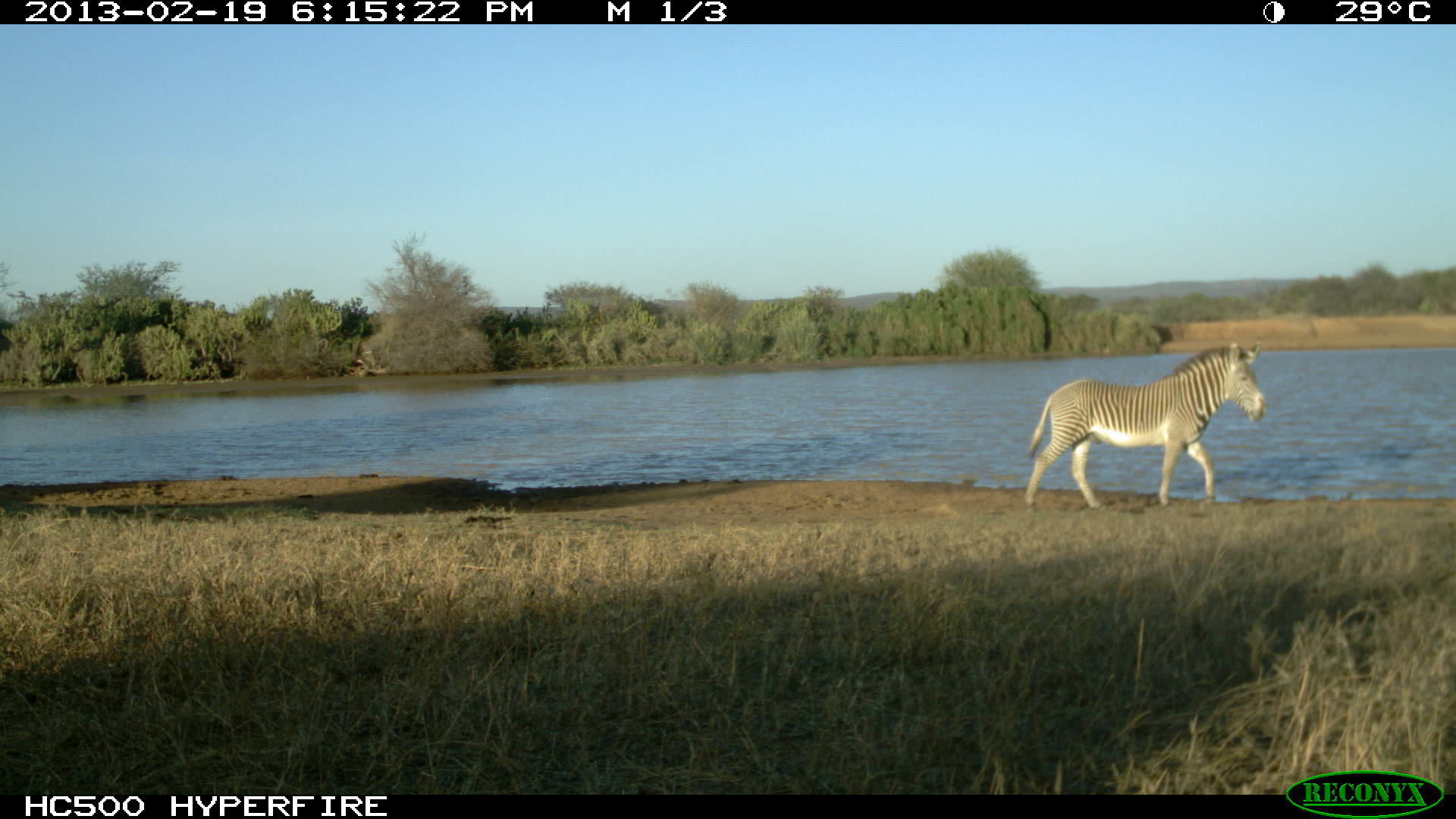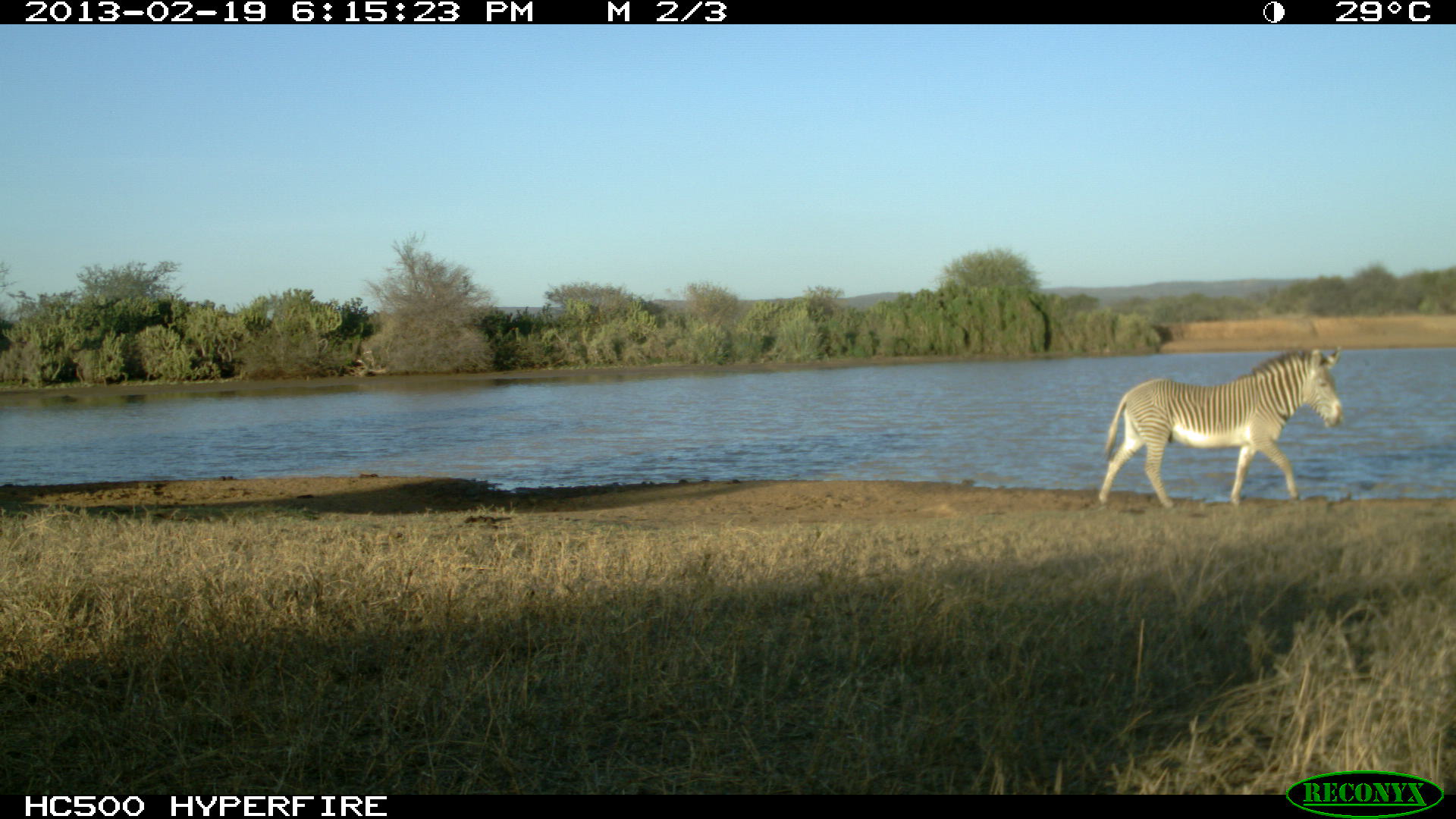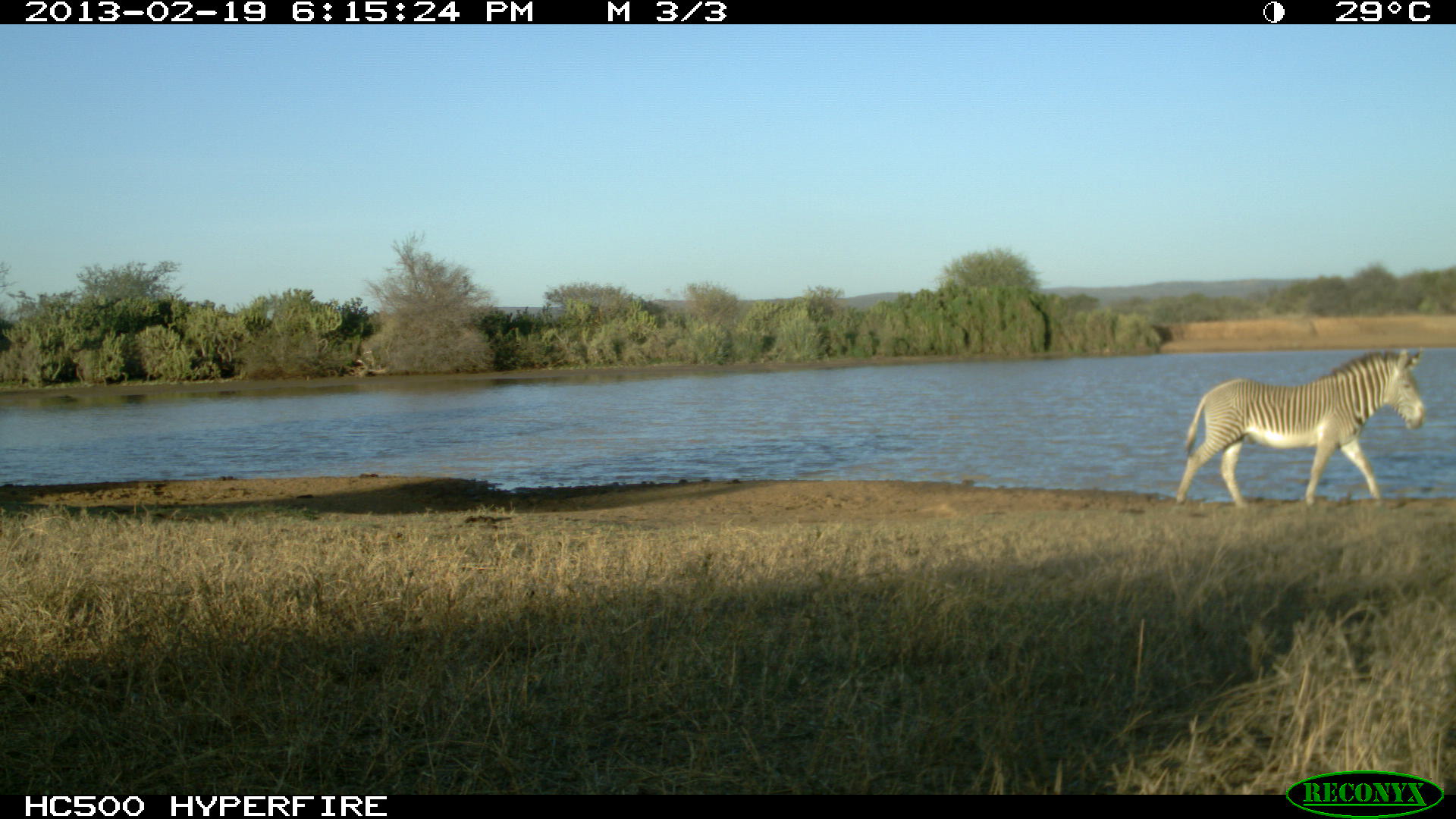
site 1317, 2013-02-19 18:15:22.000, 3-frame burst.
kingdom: Animalia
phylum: Chordata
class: Mammalia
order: Perissodactyla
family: Equidae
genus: Equus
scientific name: Equus grevyi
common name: grévy's zebra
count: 1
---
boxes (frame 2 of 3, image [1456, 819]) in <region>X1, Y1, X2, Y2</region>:
equus grevyi: <region>1096, 345, 1343, 509</region>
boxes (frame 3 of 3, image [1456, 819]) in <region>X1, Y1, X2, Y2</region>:
equus grevyi: <region>1173, 346, 1424, 508</region>